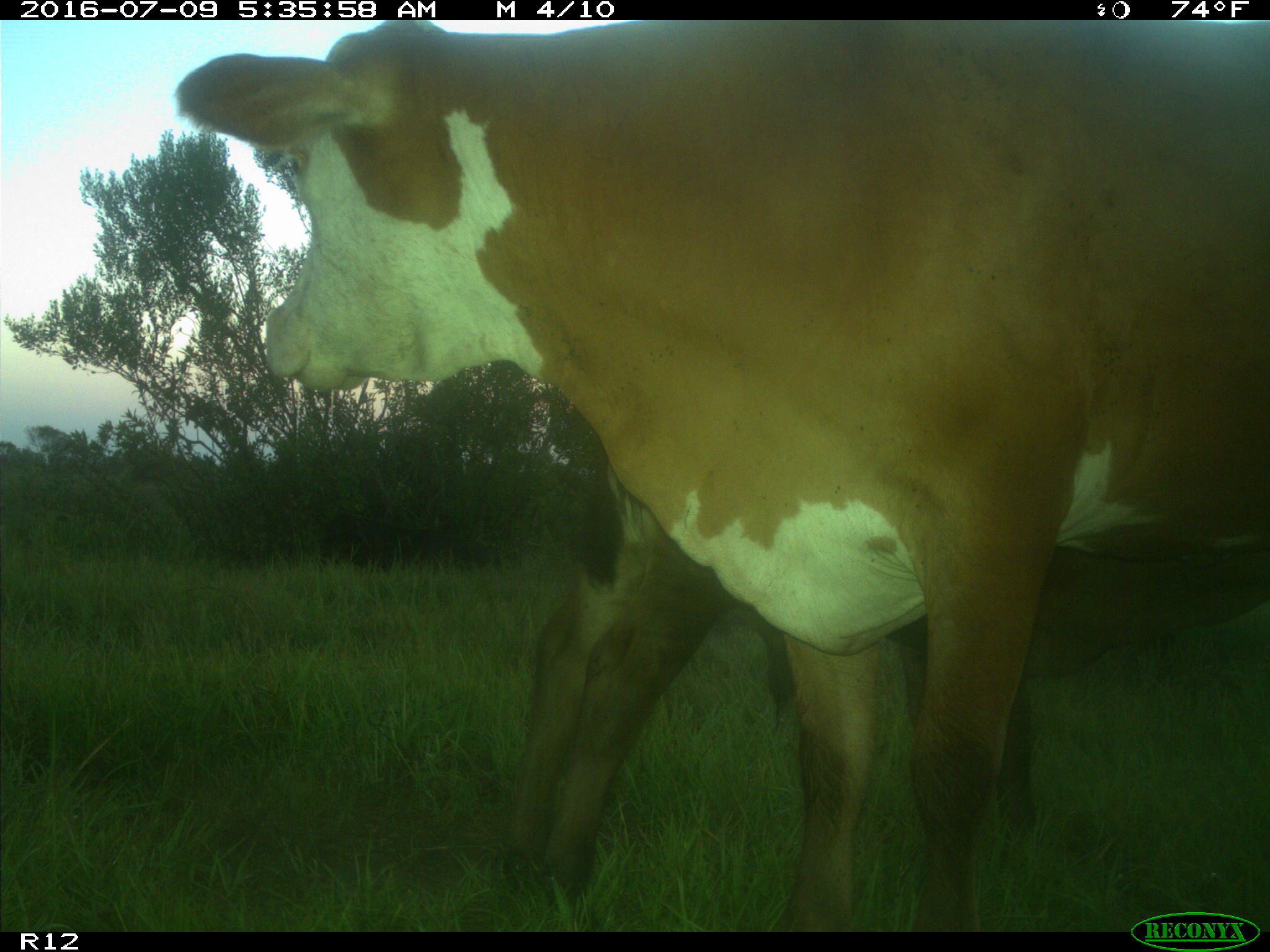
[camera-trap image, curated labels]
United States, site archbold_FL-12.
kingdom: Animalia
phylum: Chordata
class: Mammalia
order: Artiodactyla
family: Bovidae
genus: Bos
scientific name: Bos taurus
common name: domestic cow